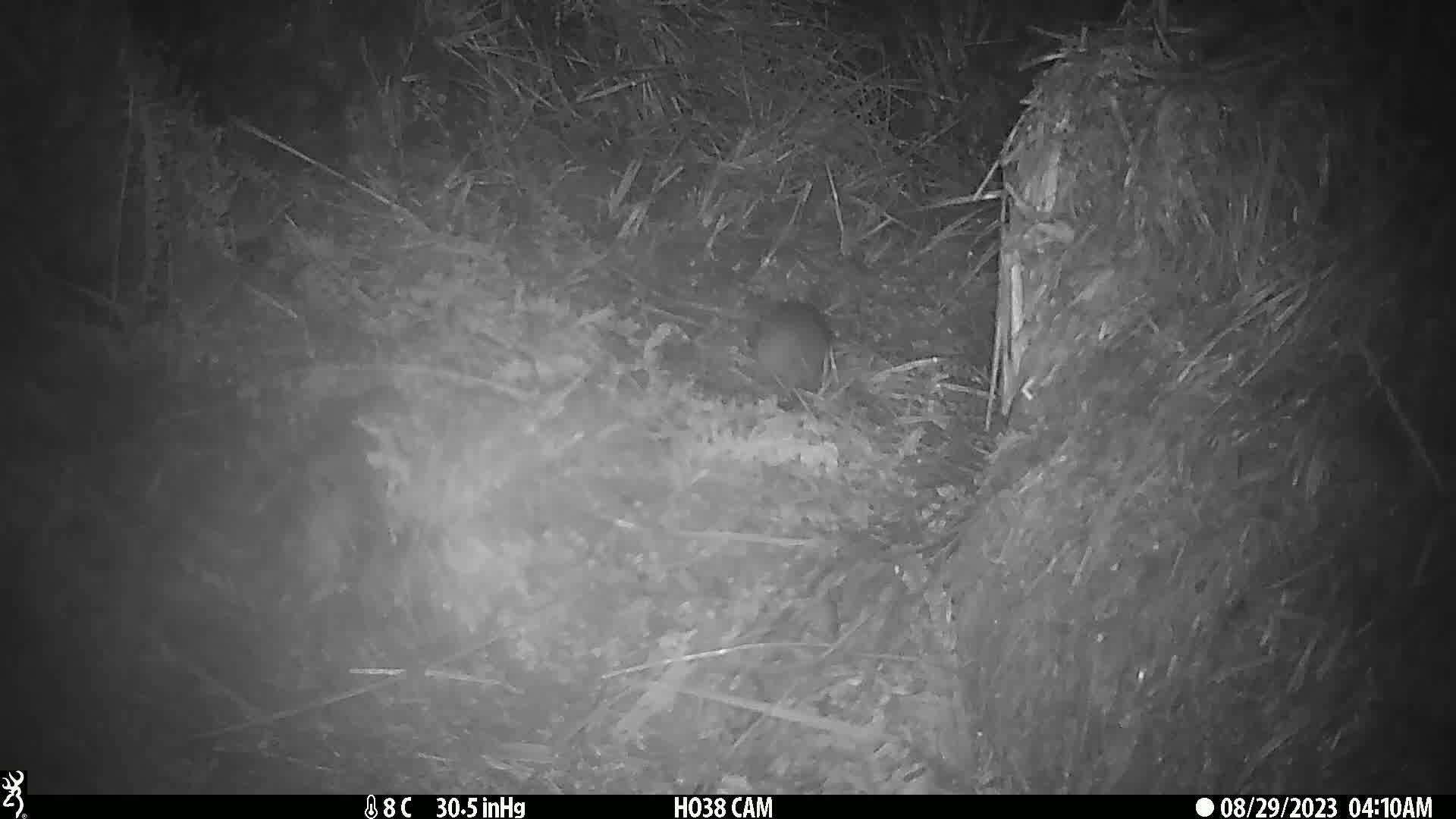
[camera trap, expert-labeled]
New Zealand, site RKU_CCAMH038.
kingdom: Animalia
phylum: Chordata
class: Mammalia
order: Rodentia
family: Muridae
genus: Rattus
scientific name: Rattus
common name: rat